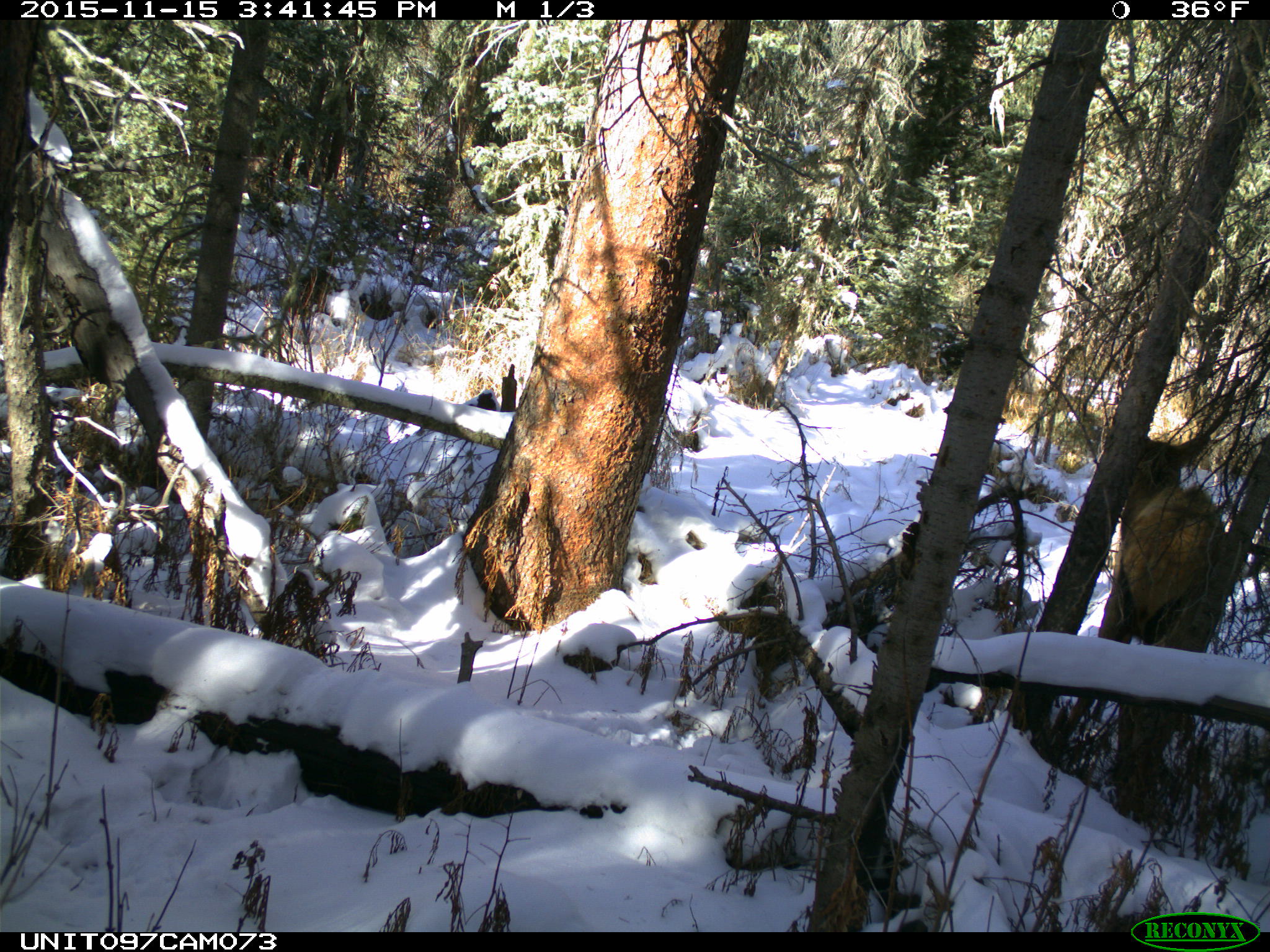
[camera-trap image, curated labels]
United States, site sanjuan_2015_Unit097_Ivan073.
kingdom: Animalia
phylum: Chordata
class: Mammalia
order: Artiodactyla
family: Cervidae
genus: Cervus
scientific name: Cervus elaphus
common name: red deer